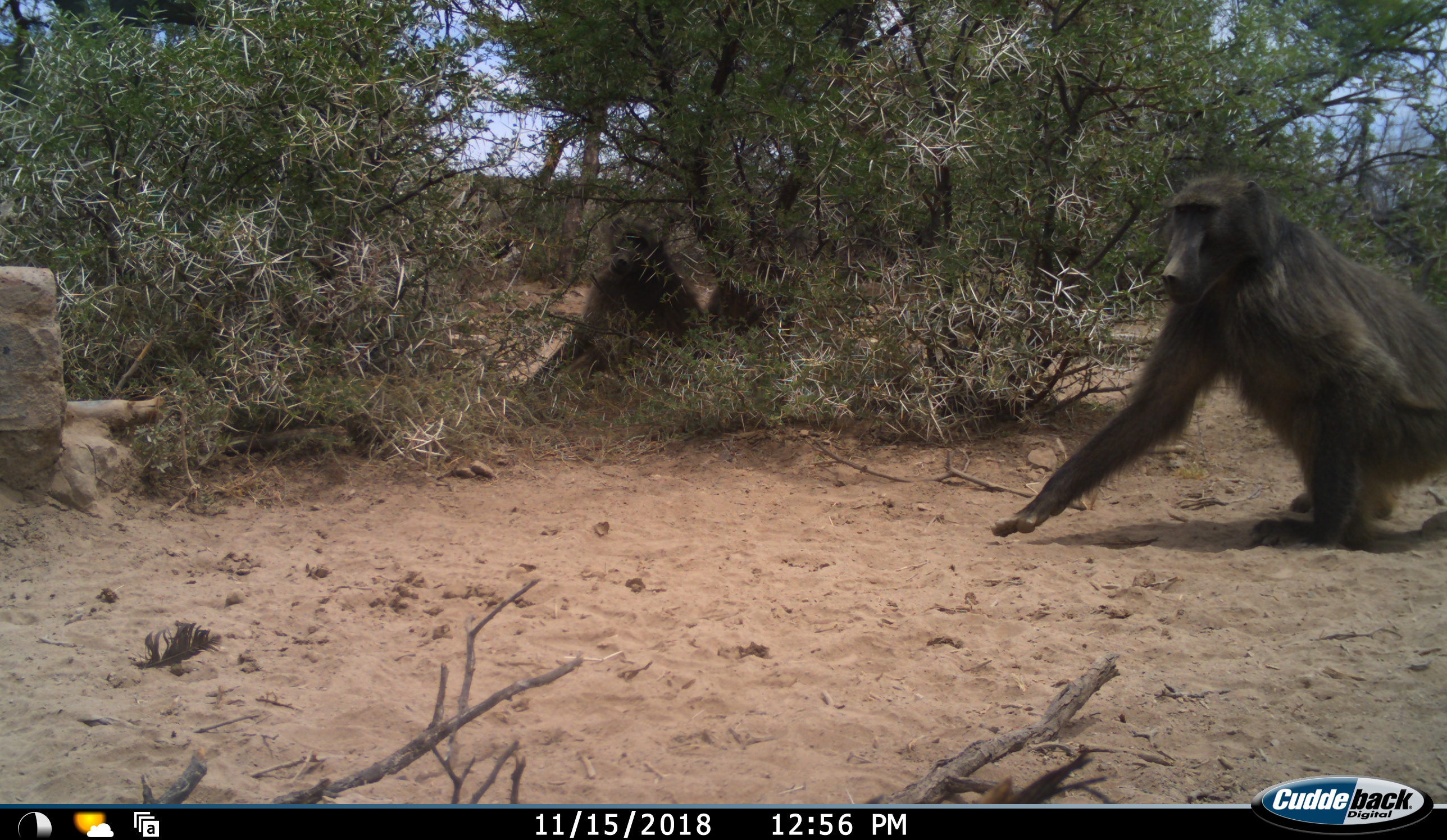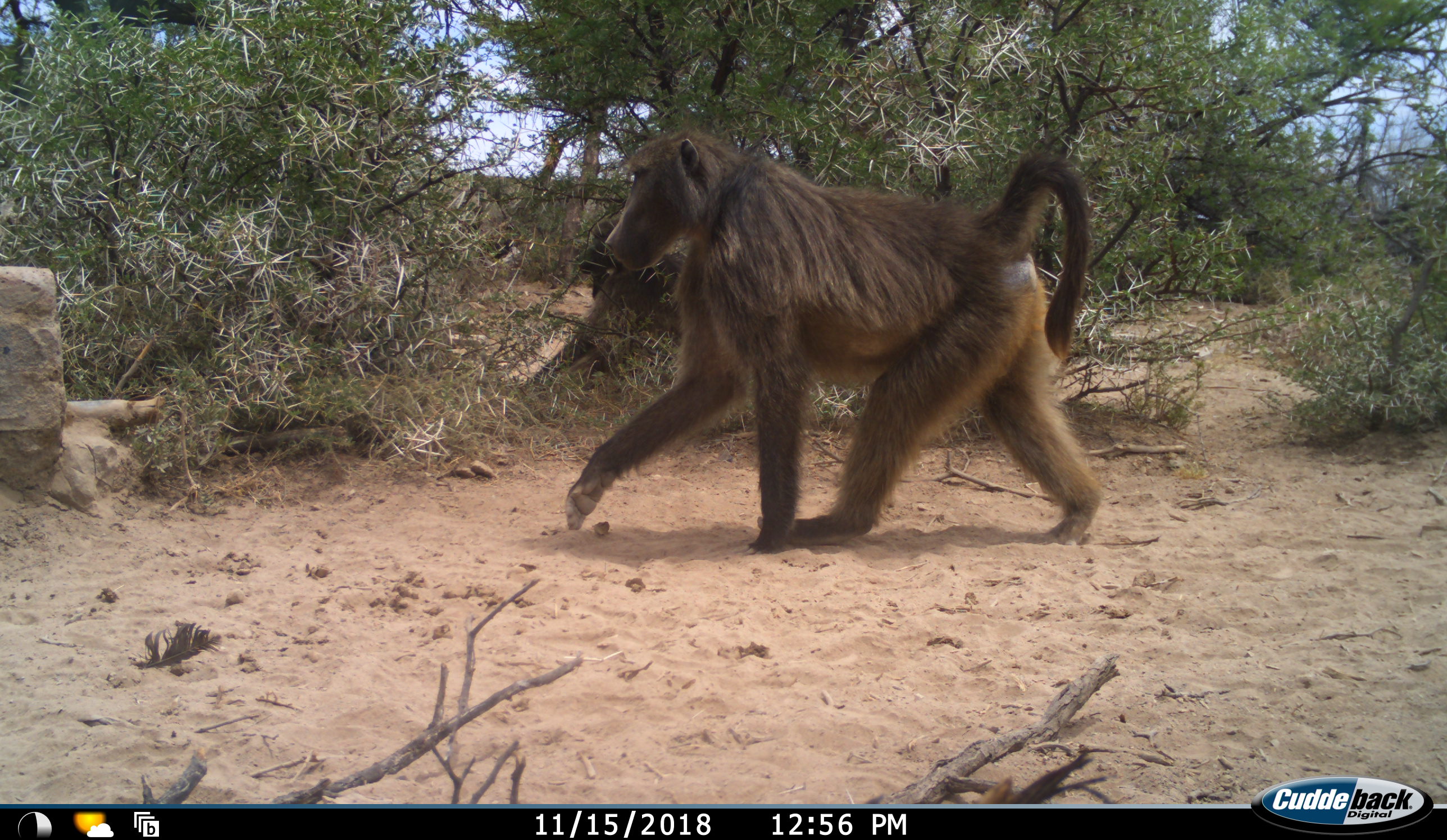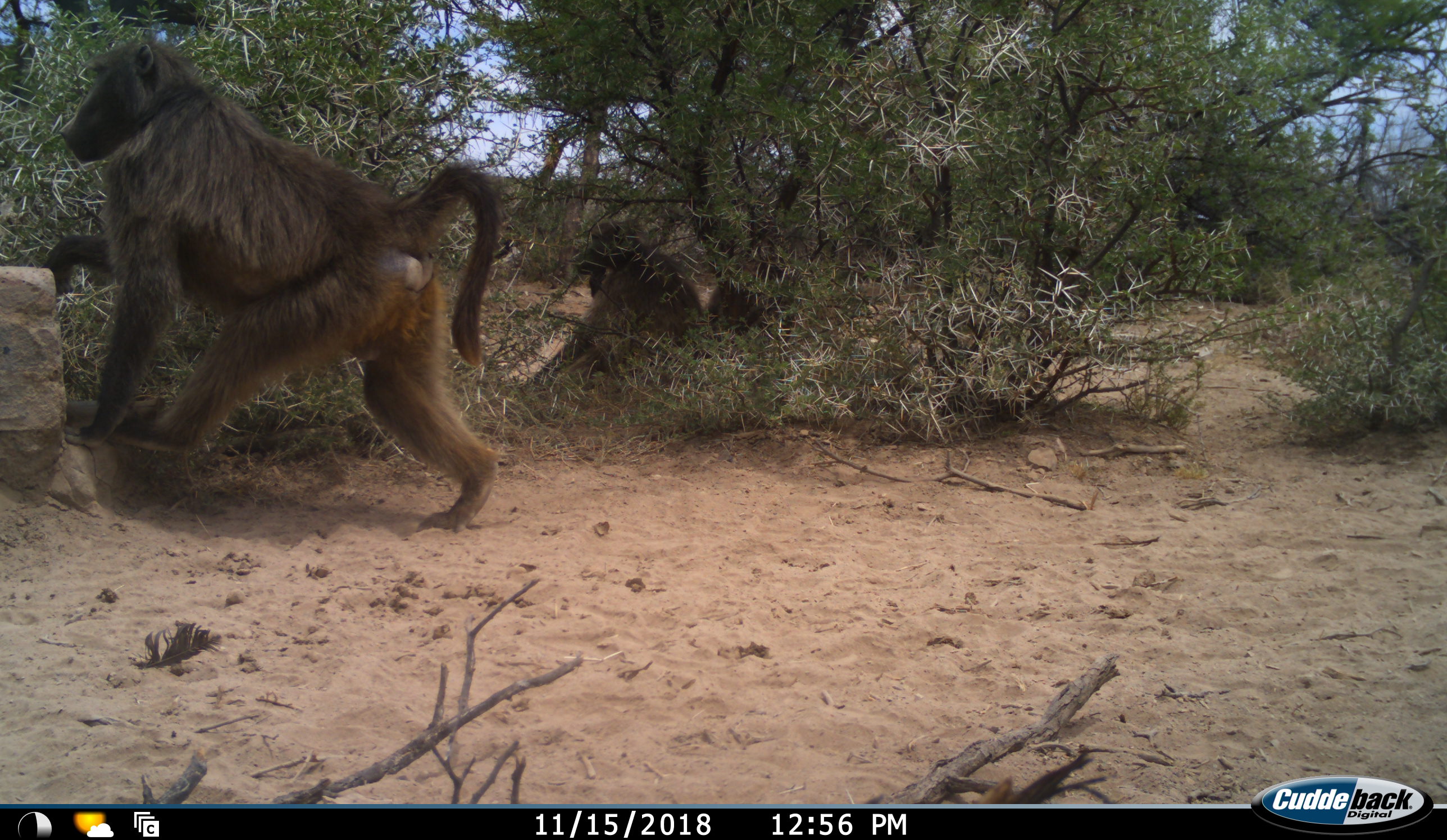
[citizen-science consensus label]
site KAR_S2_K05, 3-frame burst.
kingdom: Animalia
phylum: Chordata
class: Mammalia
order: Primates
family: Cercopithecidae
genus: Papio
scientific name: Papio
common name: baboon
Baboon (Papio), count 2. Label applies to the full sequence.